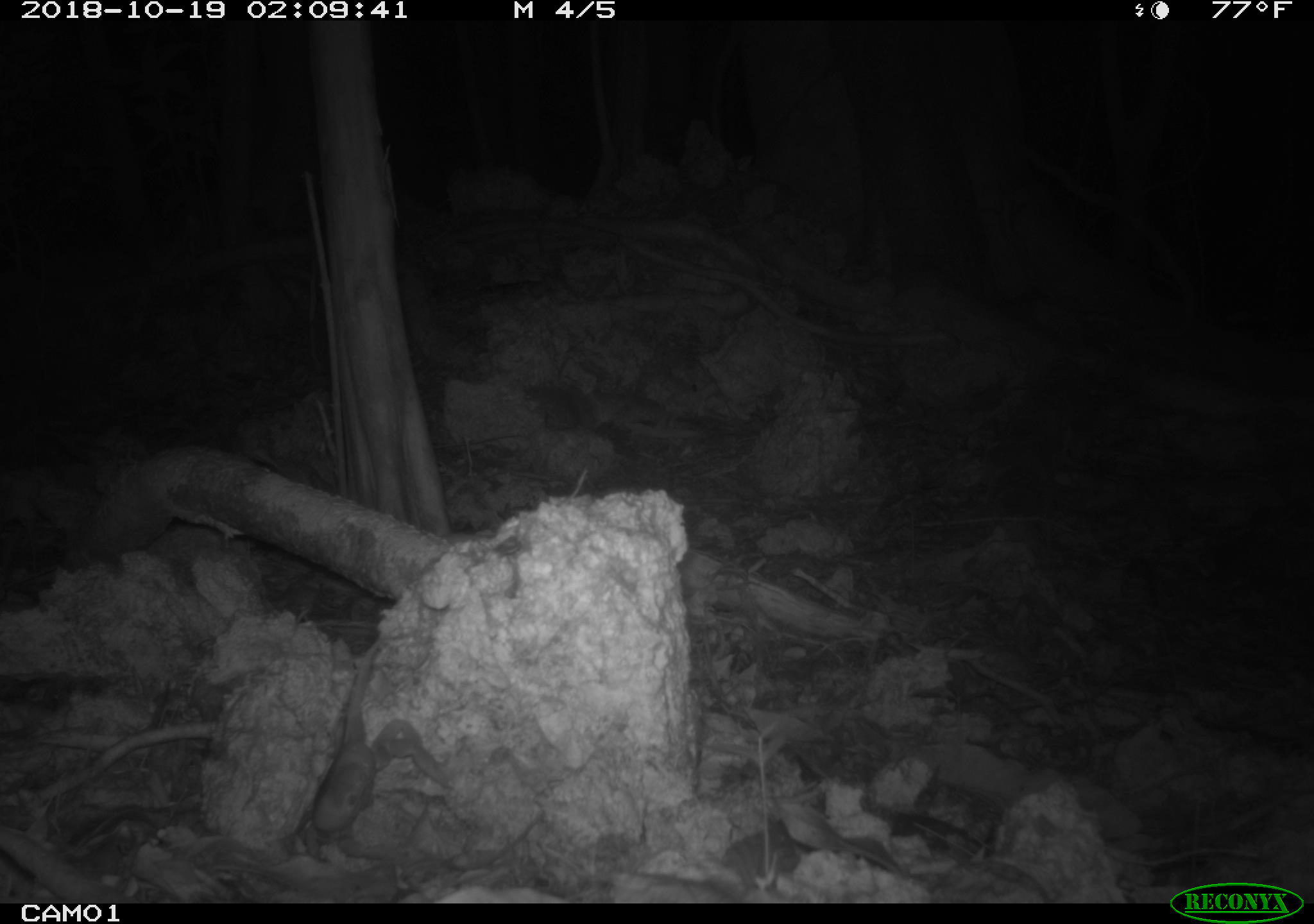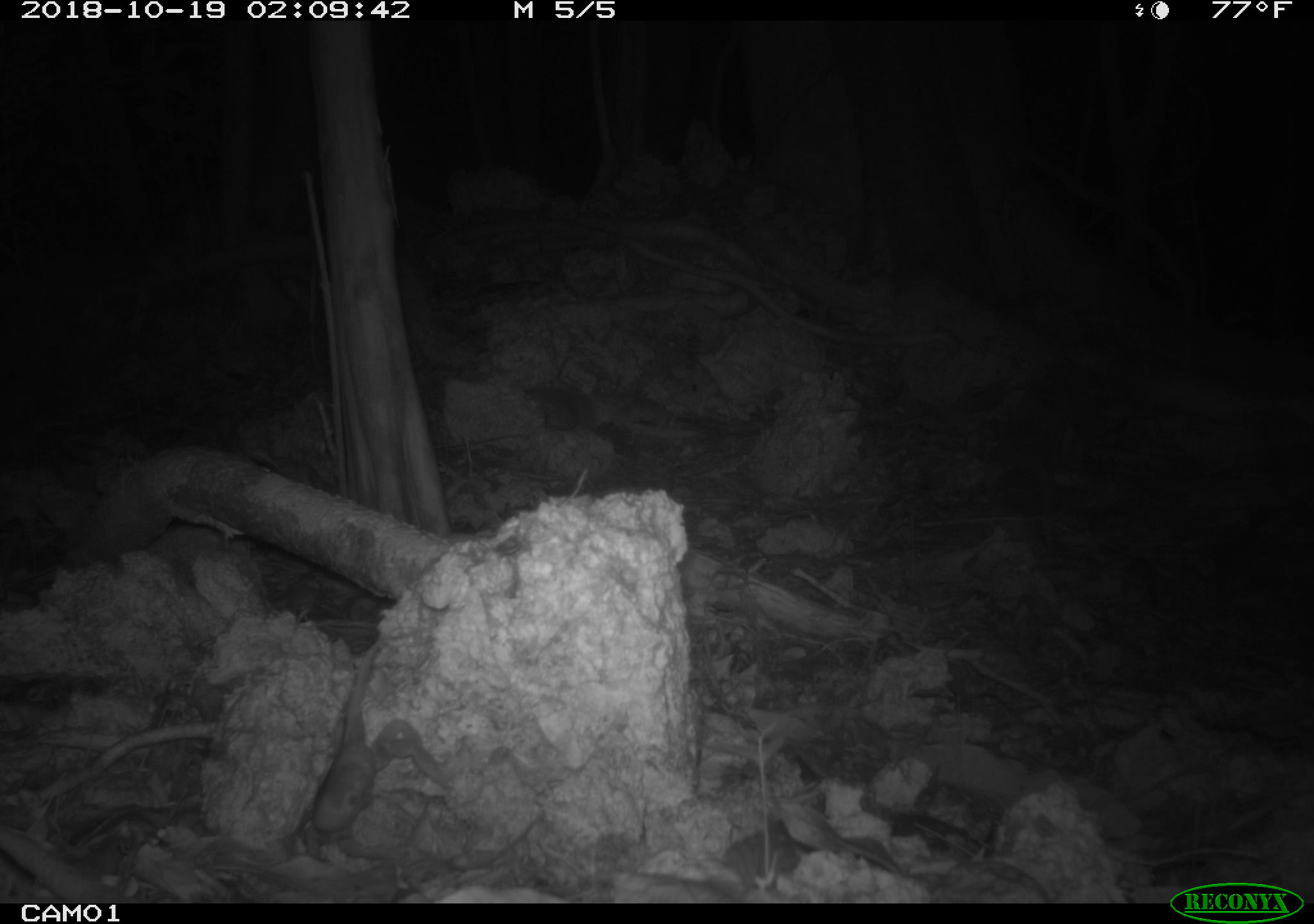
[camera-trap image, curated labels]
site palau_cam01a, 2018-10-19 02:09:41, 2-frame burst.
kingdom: Animalia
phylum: Arthropoda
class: Malacostraca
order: Decapoda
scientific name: Brachyura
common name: crab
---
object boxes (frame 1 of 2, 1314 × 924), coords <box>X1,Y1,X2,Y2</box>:
crab: <box>282,626,452,878</box>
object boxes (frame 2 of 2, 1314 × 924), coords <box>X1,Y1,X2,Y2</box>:
crab: <box>295,637,454,884</box>